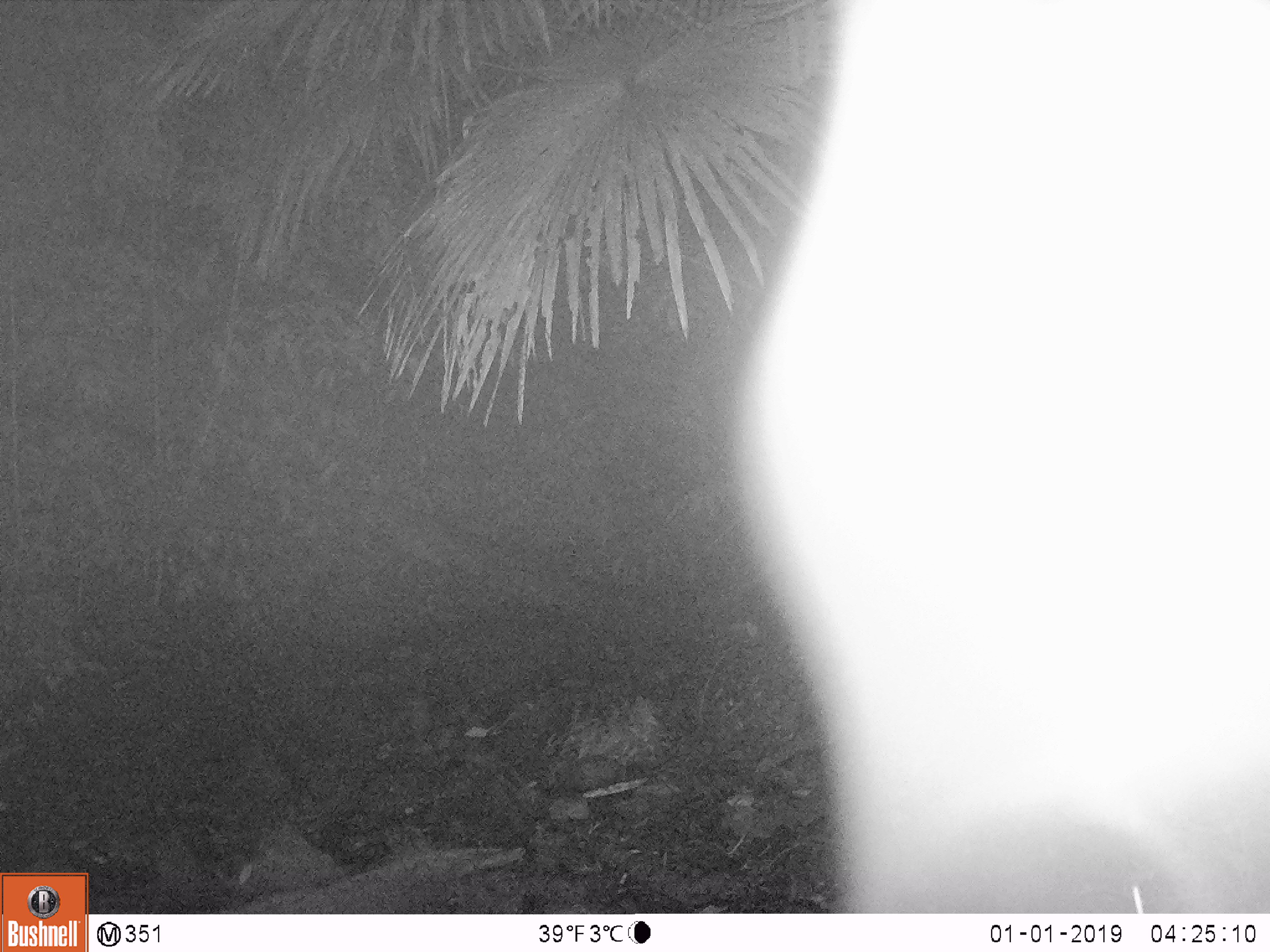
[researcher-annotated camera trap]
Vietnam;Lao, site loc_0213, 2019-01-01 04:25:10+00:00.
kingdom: Animalia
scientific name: Animalia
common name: animal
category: unidentified animal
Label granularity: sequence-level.